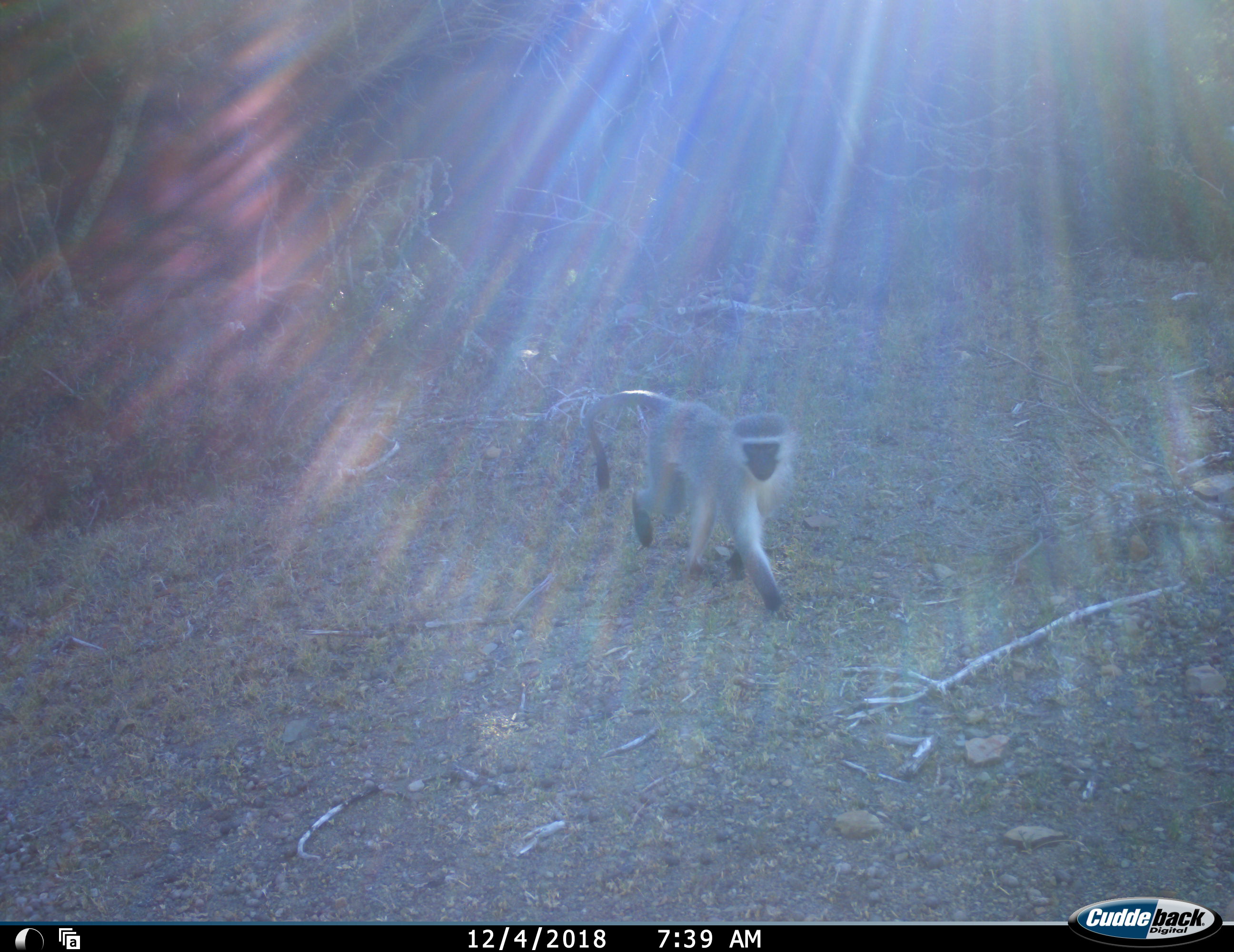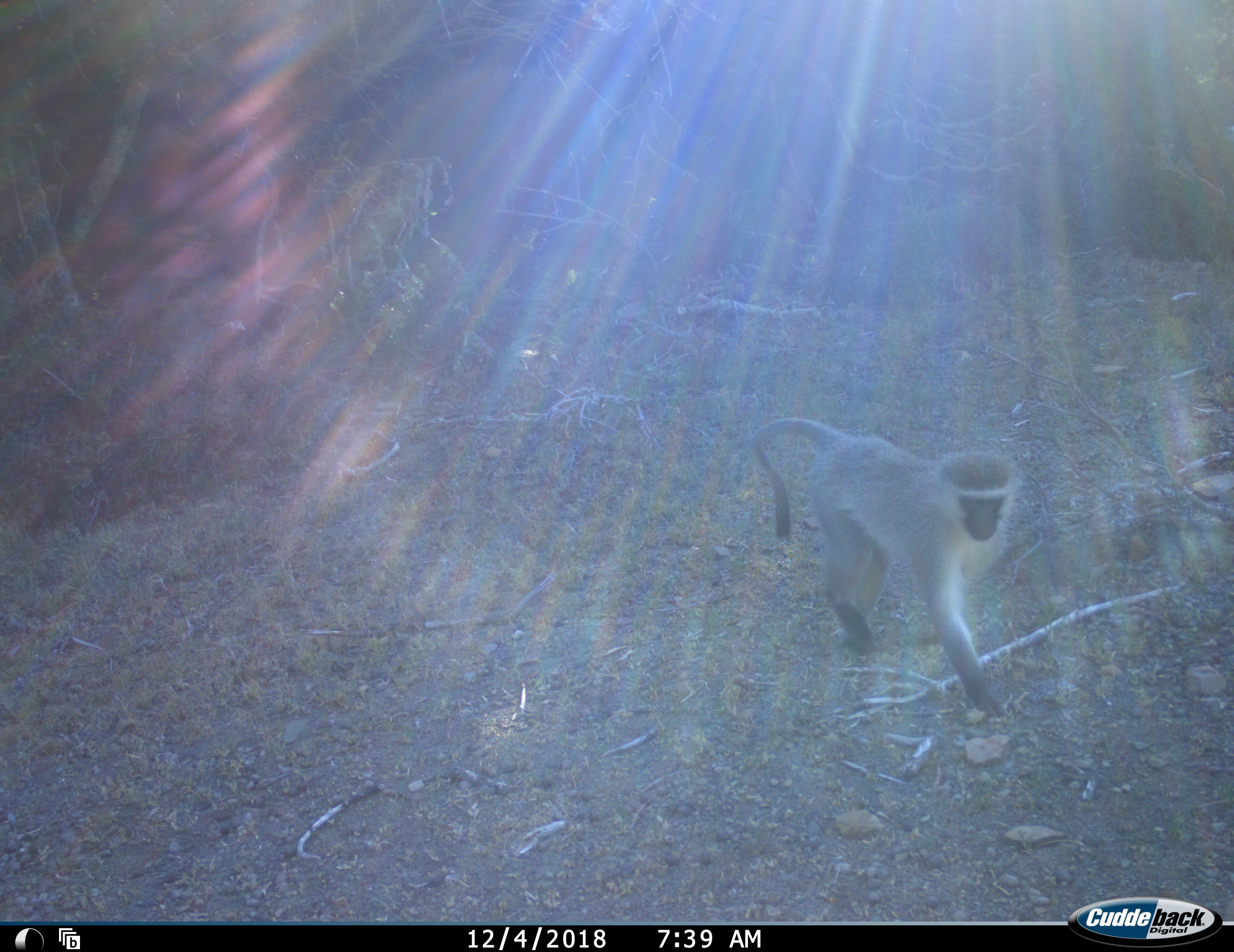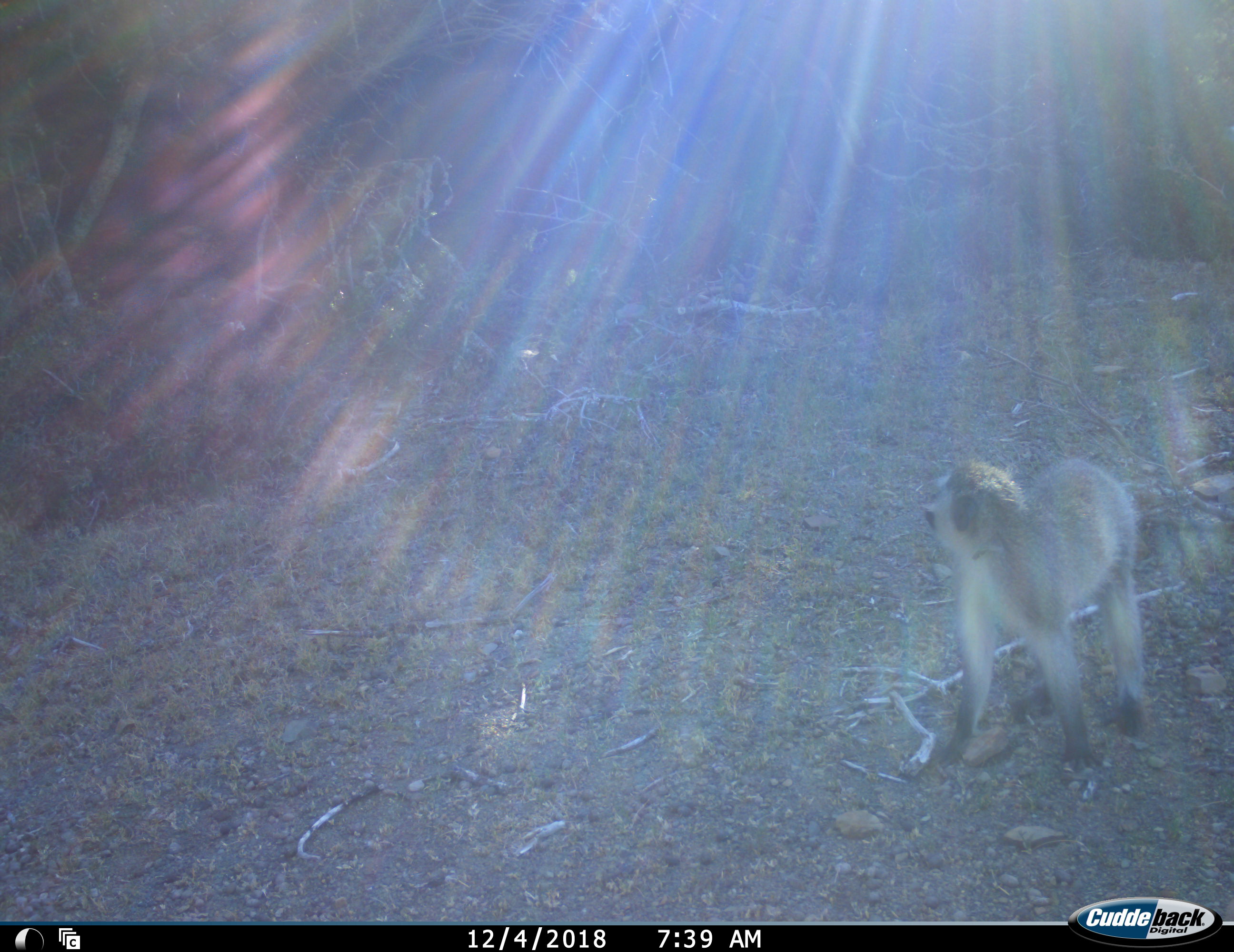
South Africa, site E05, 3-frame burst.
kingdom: Animalia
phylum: Chordata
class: Mammalia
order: Primates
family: Cercopithecidae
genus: Chlorocebus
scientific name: Chlorocebus pygerythrus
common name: vervet monkey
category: monkeyvervet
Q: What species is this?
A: Monkeyvervet (vervet monkey) (Chlorocebus pygerythrus).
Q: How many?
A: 1.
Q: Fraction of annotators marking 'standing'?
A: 22%.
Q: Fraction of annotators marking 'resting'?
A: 0%.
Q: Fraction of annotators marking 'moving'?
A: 100%.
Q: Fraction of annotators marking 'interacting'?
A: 0%.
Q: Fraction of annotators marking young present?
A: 0%.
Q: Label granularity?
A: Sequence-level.